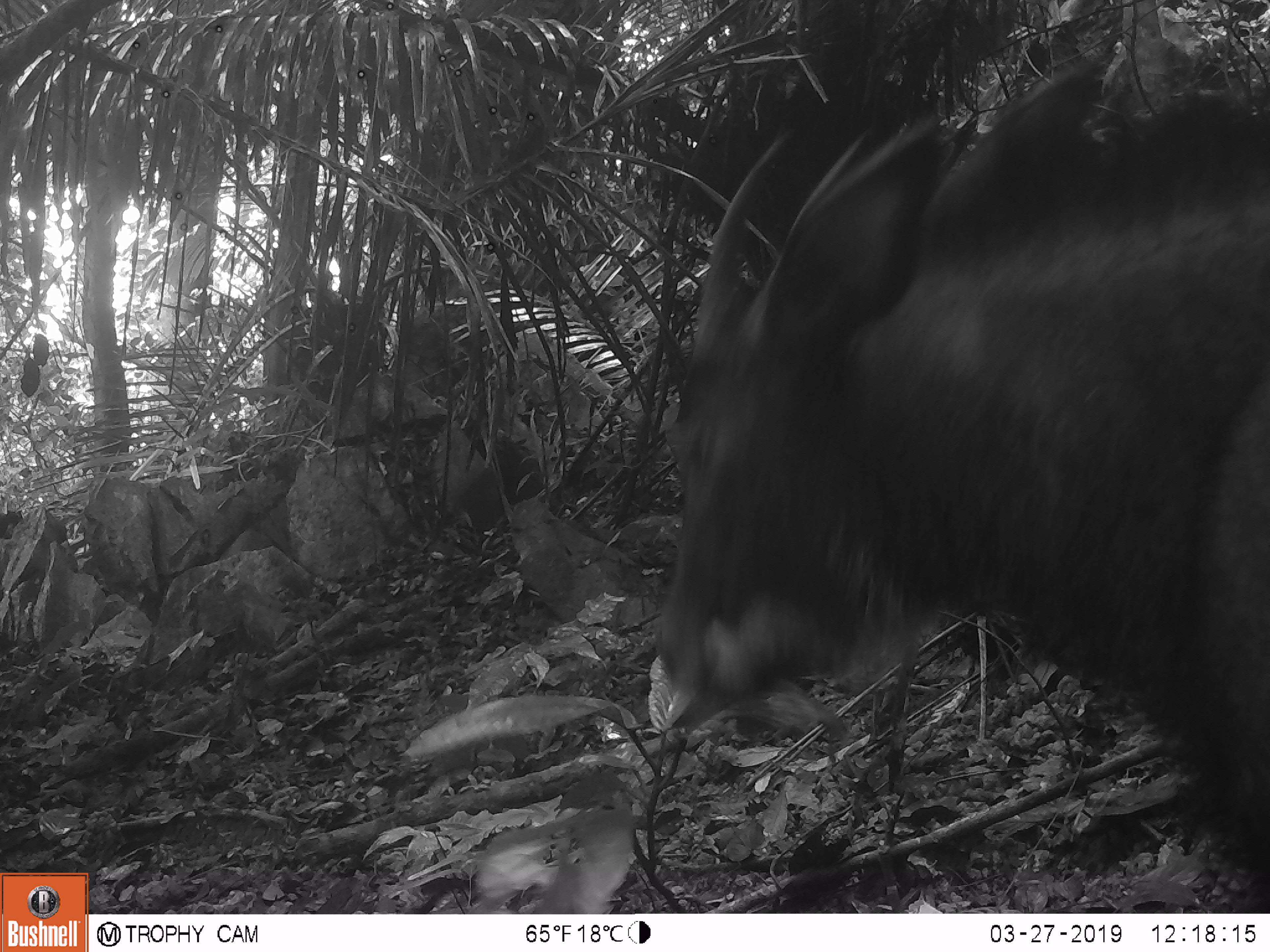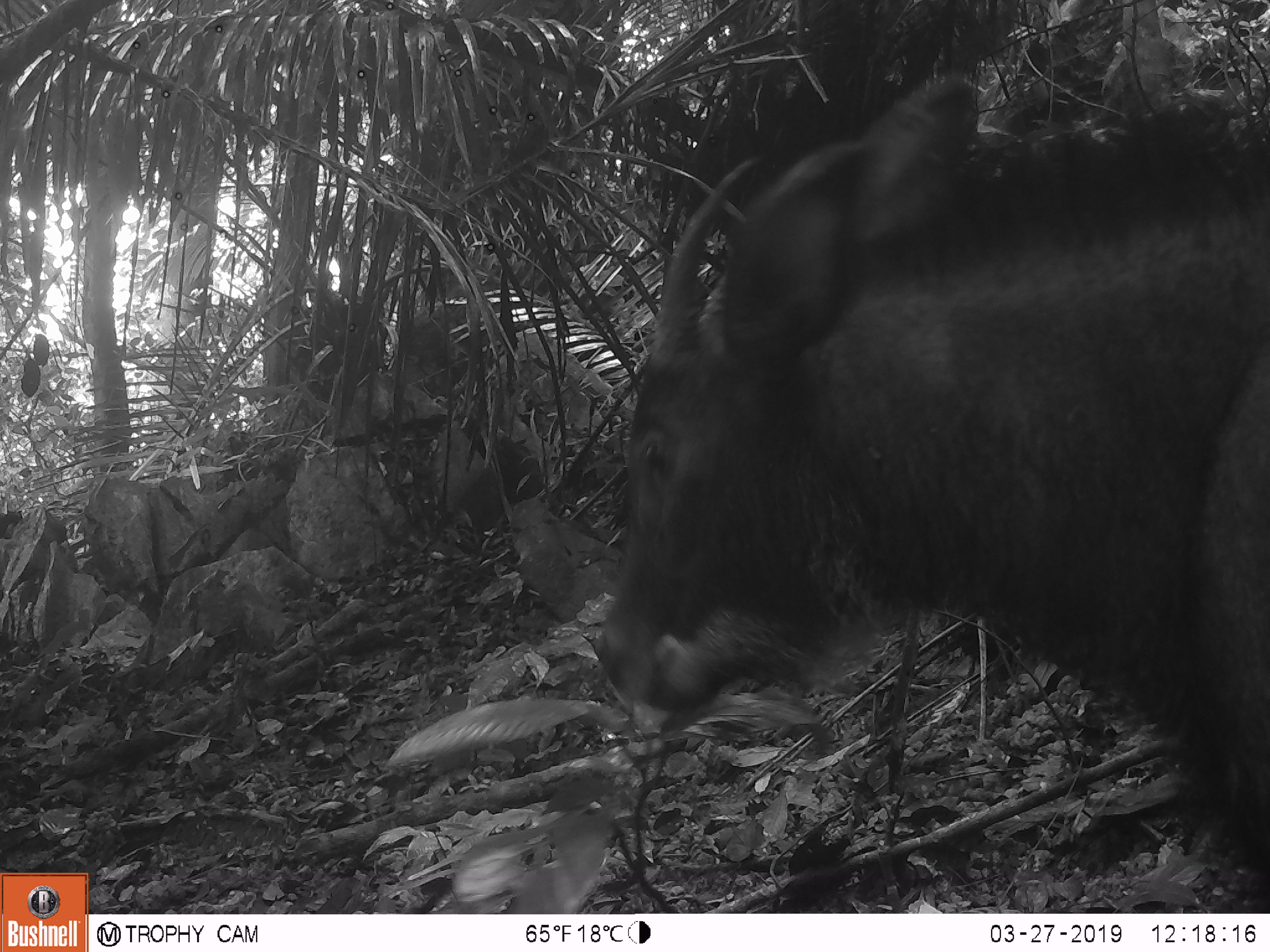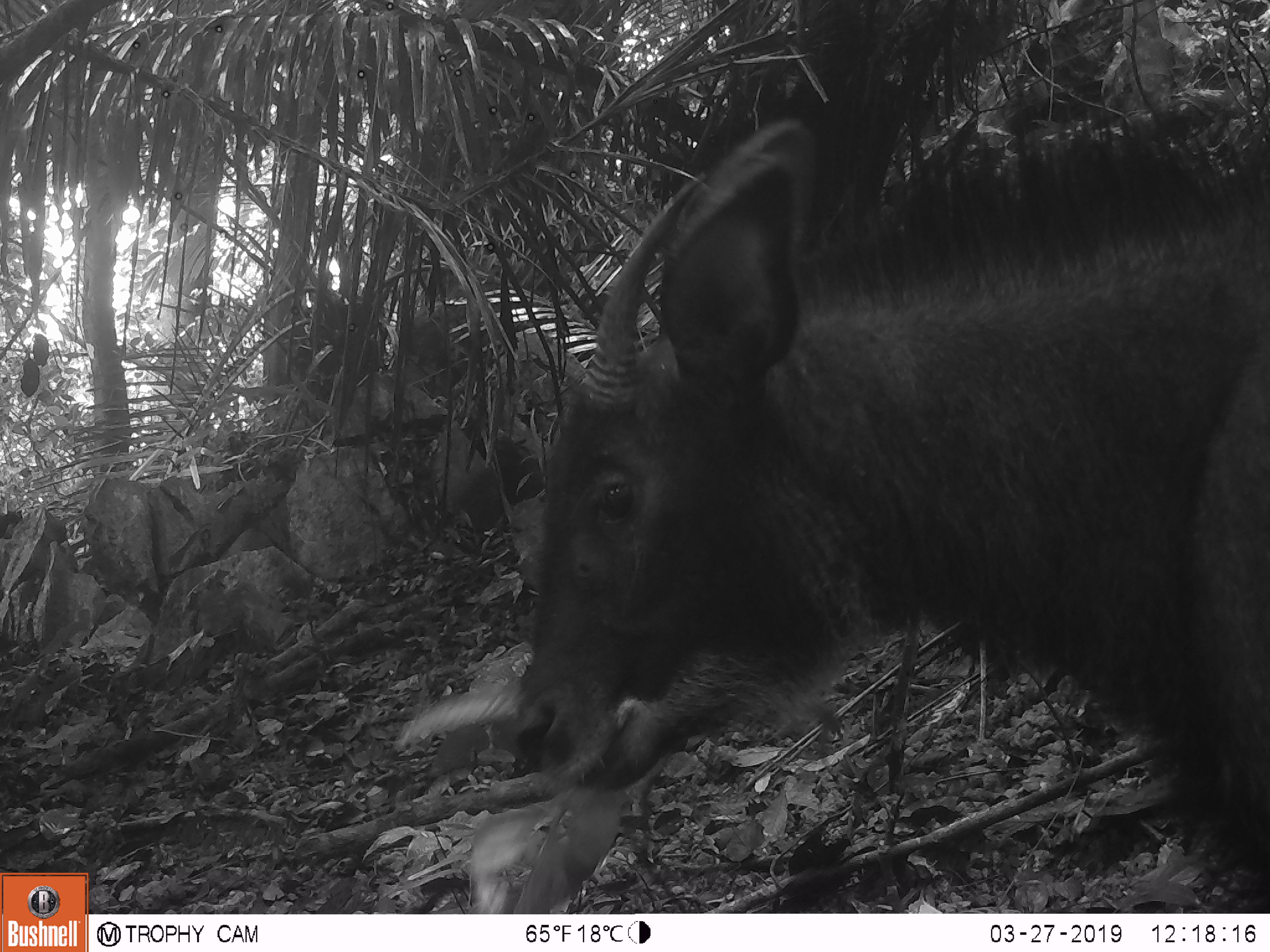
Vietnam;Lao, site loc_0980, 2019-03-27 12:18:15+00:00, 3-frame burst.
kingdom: Animalia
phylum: Chordata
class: Mammalia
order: Artiodactyla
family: Bovidae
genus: Capricornis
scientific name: Capricornis sumatraensis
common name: chinese serow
Chinese serow (Capricornis sumatraensis). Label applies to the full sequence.